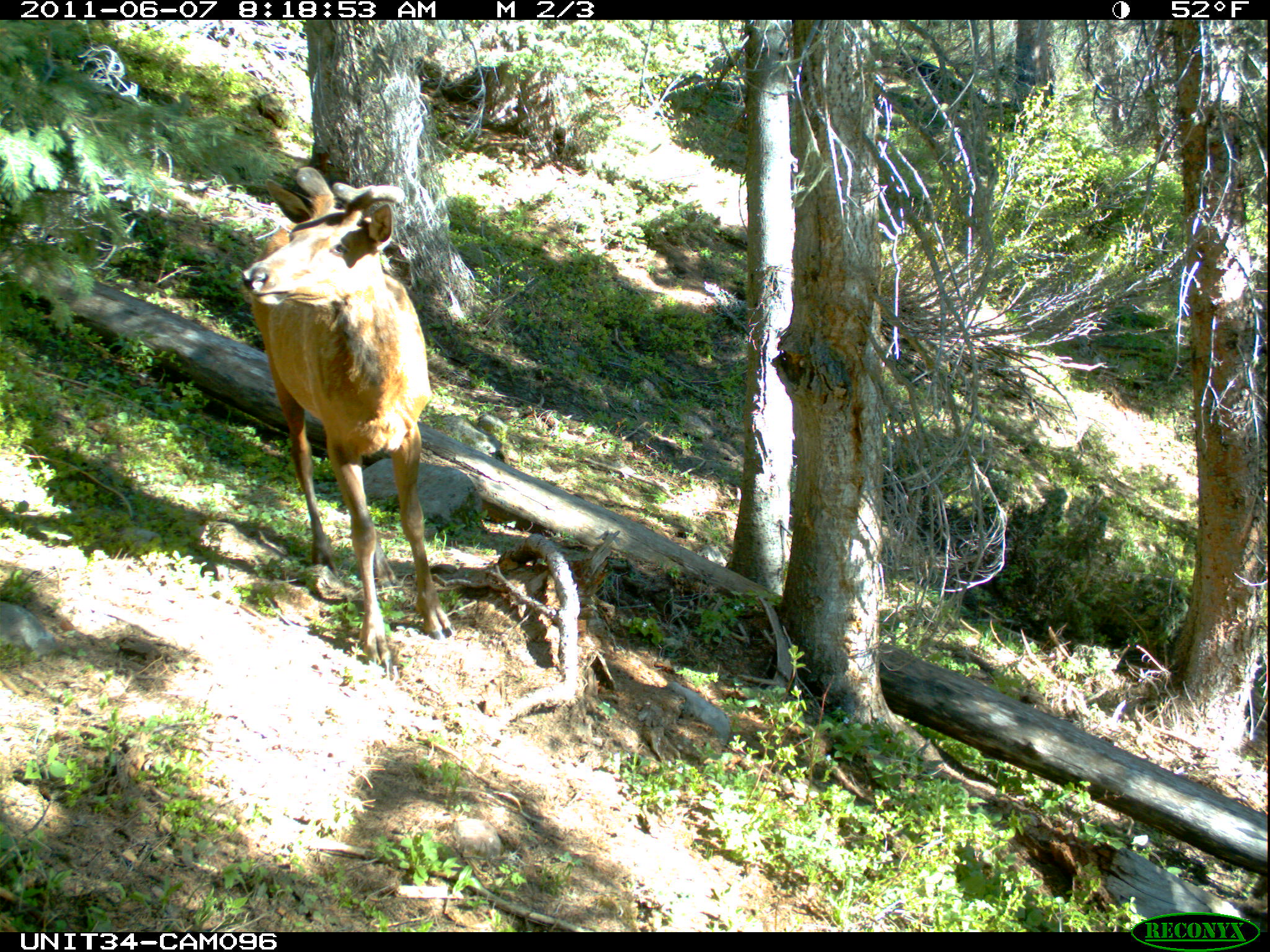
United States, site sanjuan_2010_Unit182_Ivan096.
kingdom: Animalia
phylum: Chordata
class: Mammalia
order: Artiodactyla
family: Cervidae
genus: Cervus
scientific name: Cervus elaphus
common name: red deer